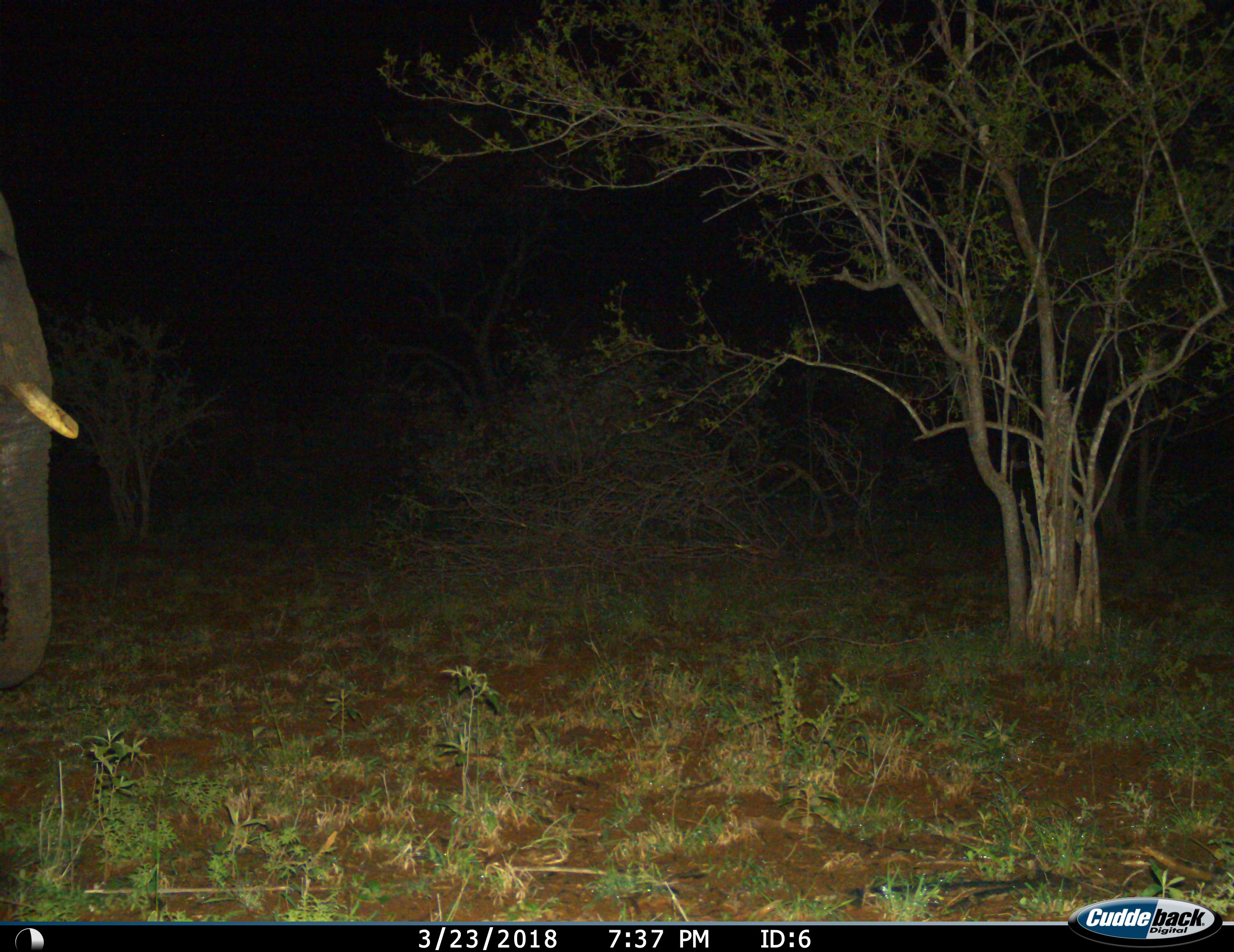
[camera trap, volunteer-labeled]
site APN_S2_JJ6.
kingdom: Animalia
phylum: Chordata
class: Mammalia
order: Proboscidea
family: Elephantidae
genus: Loxodonta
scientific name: Loxodonta africana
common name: african bush elephant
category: elephant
Elephant (african bush elephant) (Loxodonta africana), count 1. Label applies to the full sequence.